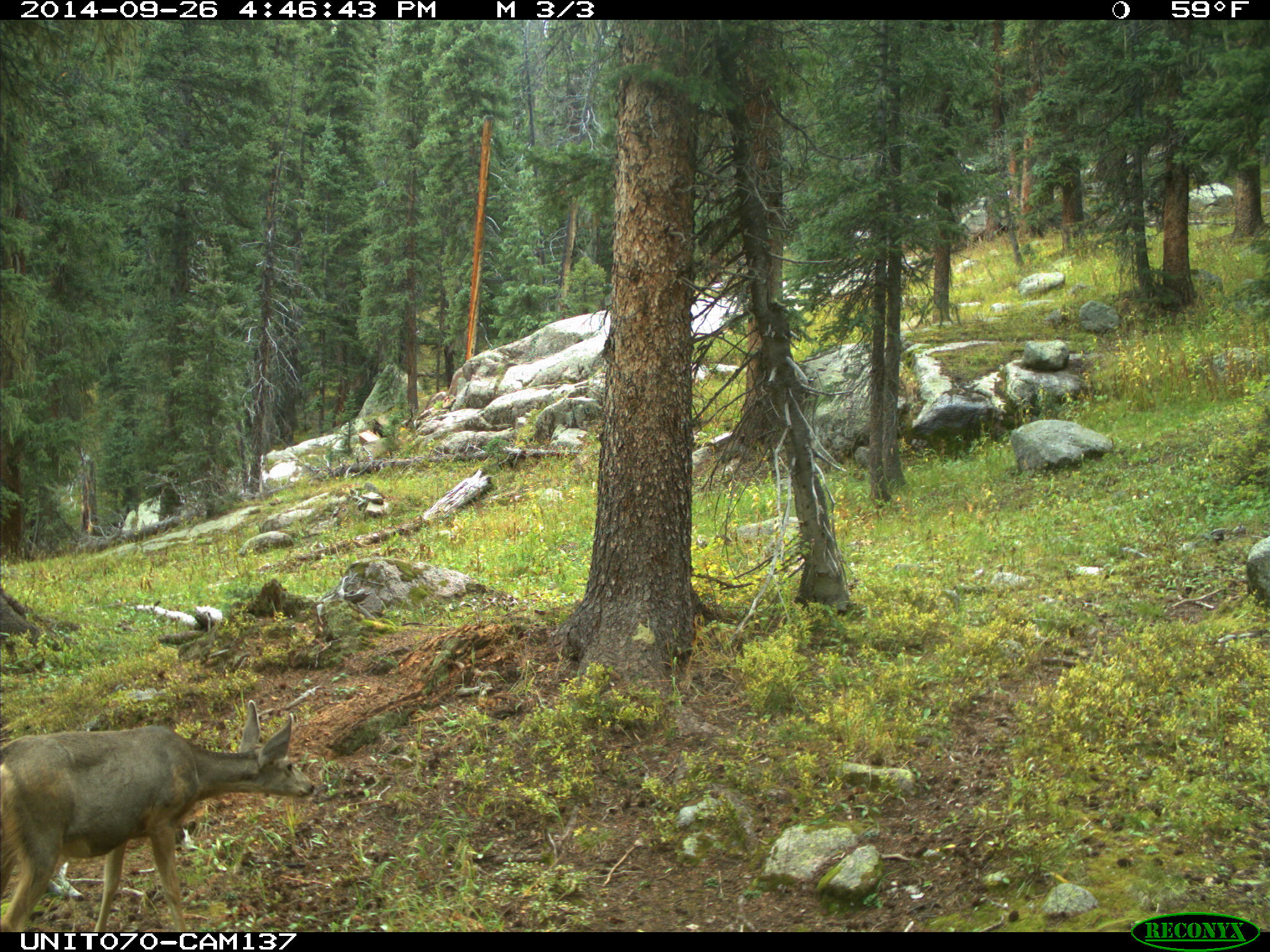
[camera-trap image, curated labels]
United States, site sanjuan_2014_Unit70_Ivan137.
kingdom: Animalia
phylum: Chordata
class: Mammalia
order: Artiodactyla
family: Cervidae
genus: Odocoileus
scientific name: Odocoileus hemionus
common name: mule deer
Odocoileus hemionus (mule deer).